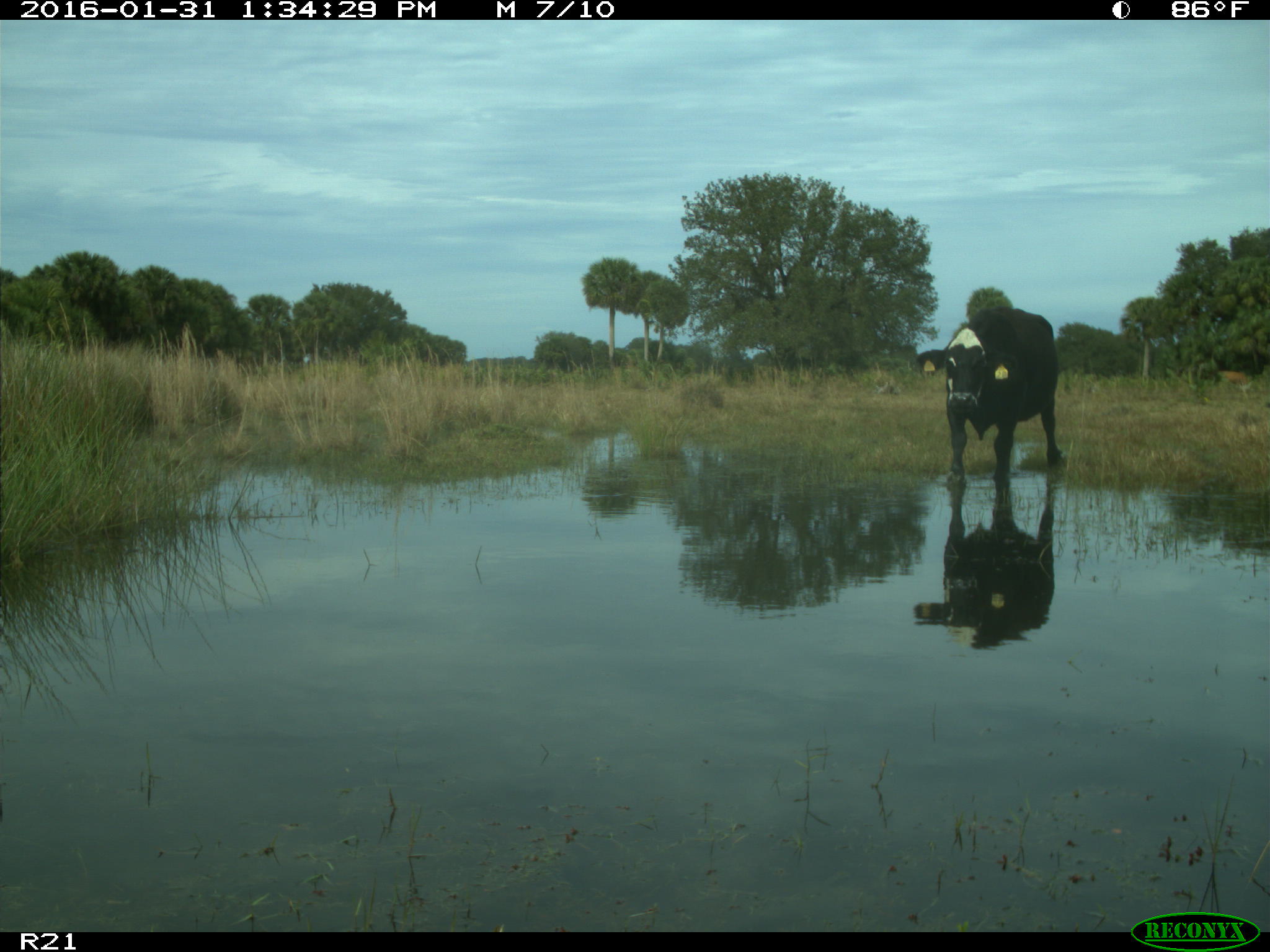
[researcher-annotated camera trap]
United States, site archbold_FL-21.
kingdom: Animalia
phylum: Chordata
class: Mammalia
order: Artiodactyla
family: Bovidae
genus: Bos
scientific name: Bos taurus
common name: domestic cow